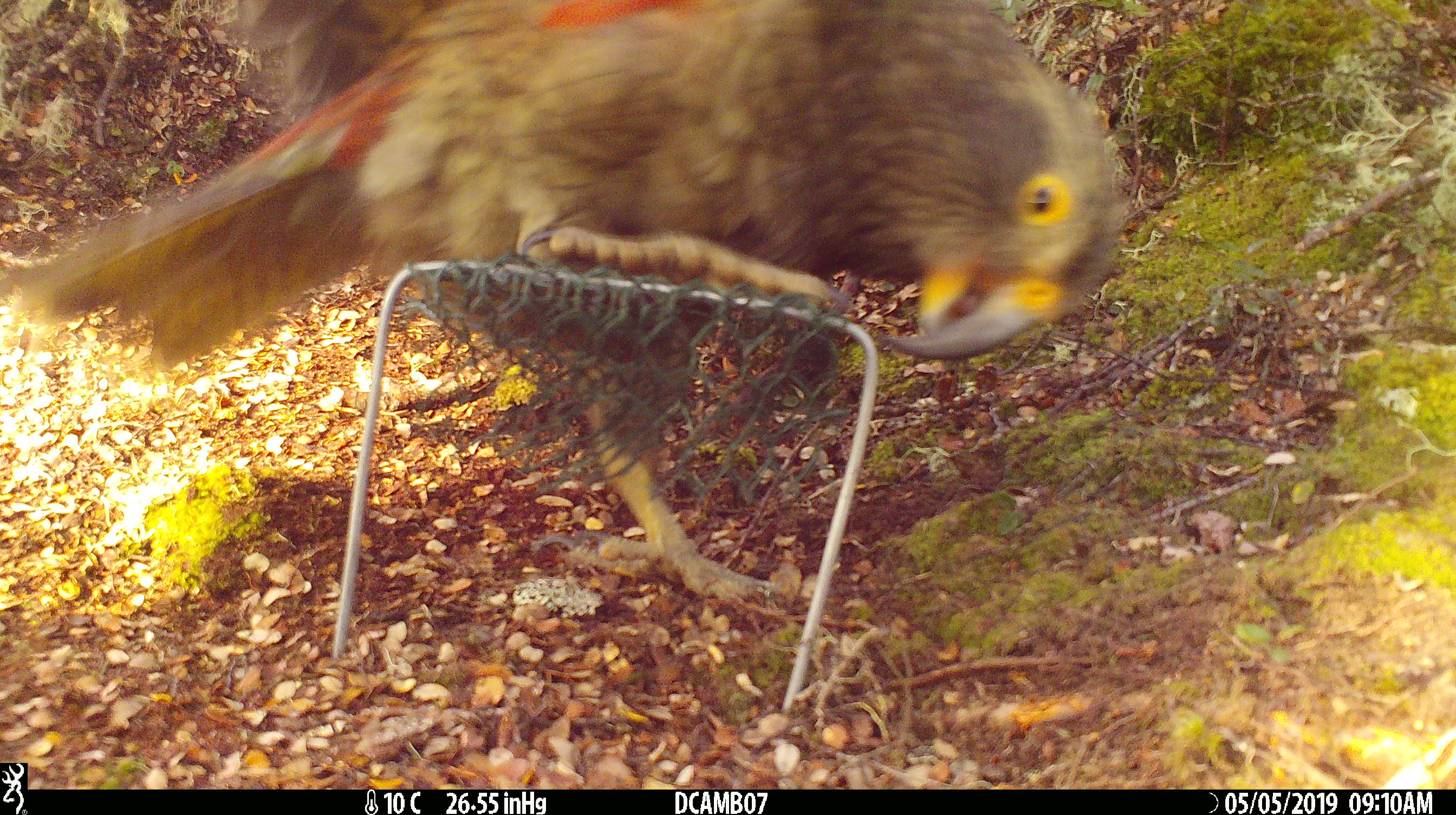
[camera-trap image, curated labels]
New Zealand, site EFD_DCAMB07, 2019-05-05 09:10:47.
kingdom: Animalia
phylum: Chordata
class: Aves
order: Psittaciformes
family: Strigopidae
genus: Nestor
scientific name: Nestor notabilis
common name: kea